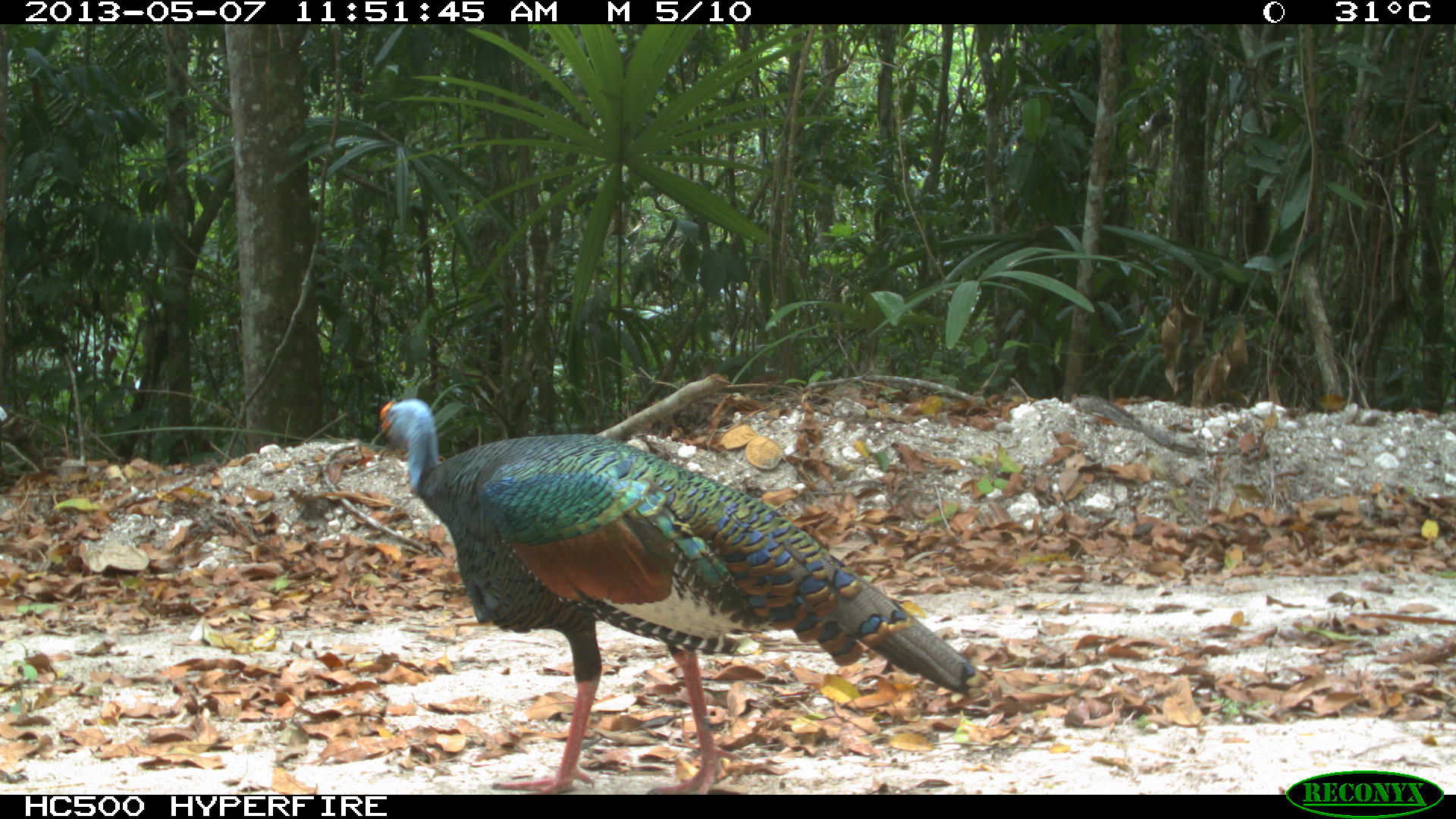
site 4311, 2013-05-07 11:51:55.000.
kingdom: Animalia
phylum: Chordata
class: Aves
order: Galliformes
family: Phasianidae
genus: Meleagris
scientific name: Meleagris ocellata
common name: ocellated turkey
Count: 1.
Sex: male.